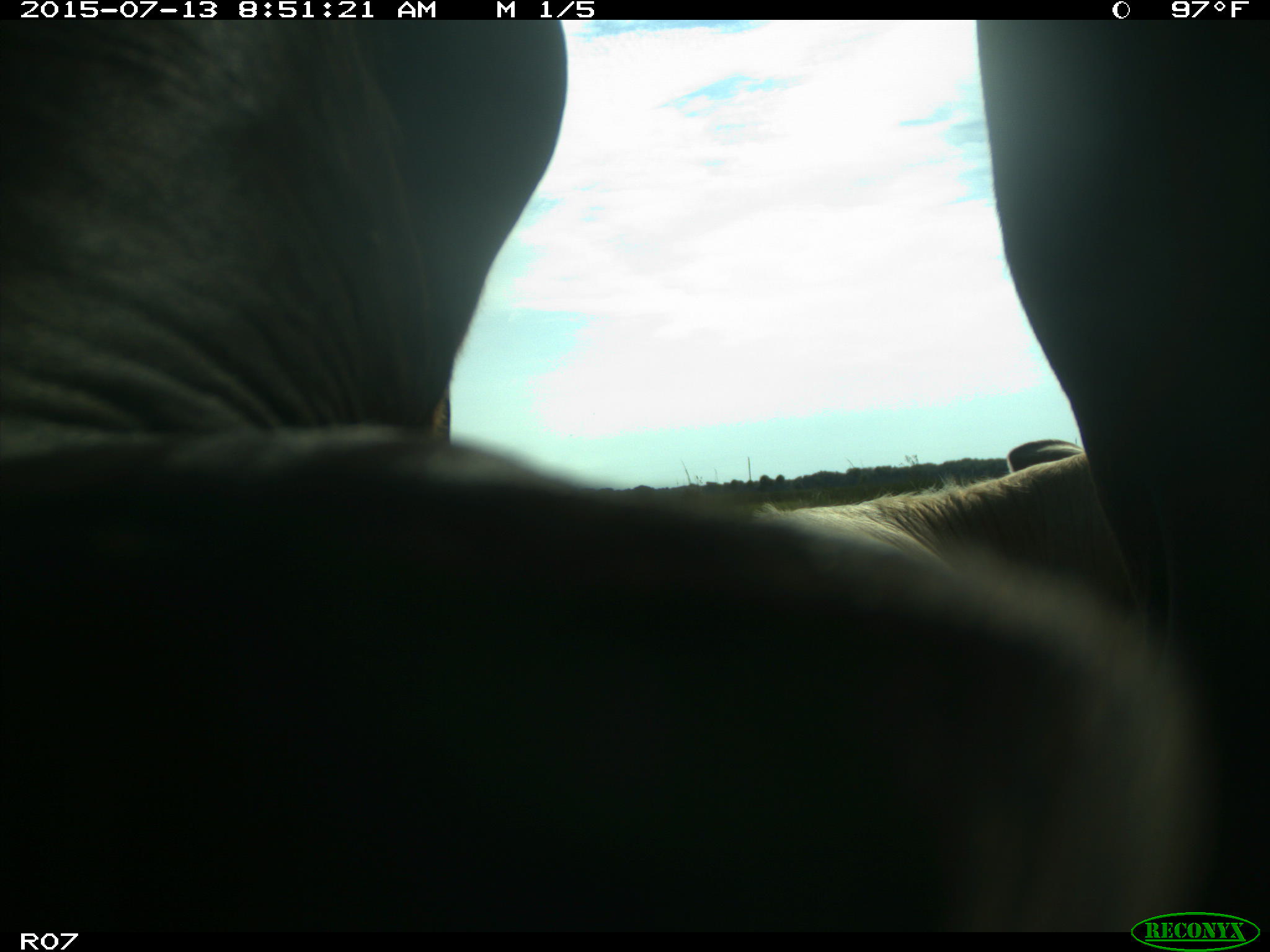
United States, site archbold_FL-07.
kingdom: Animalia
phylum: Chordata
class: Mammalia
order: Artiodactyla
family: Bovidae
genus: Bos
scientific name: Bos taurus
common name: domestic cow